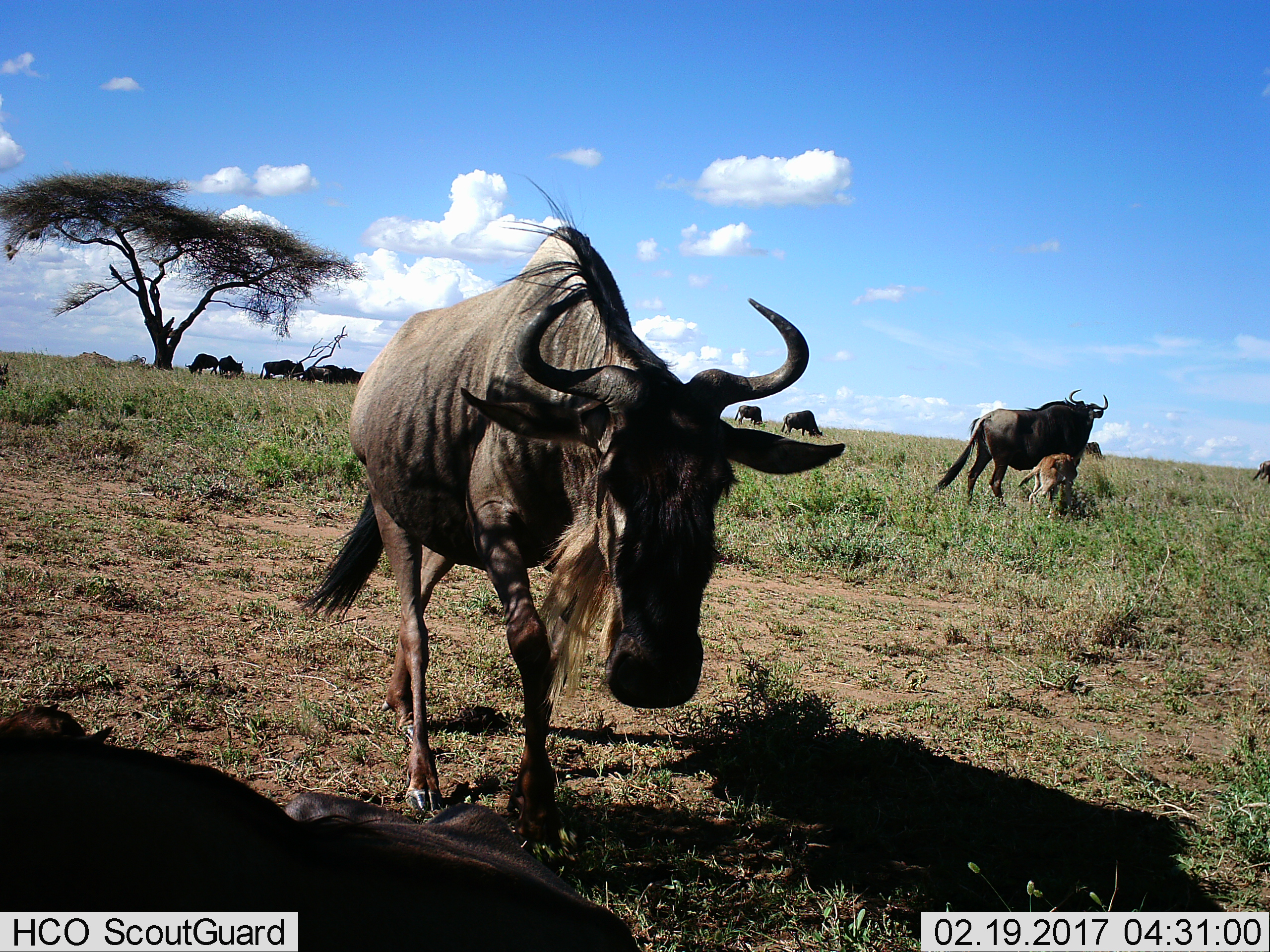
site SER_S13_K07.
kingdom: Animalia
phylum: Chordata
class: Mammalia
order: Artiodactyla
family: Bovidae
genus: Connochaetes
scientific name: Connochaetes taurinus taurinus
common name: blue wildebeest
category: wildebeestblue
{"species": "wildebeestblue (blue wildebeest) (Connochaetes taurinus taurinus)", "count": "11-50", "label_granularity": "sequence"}